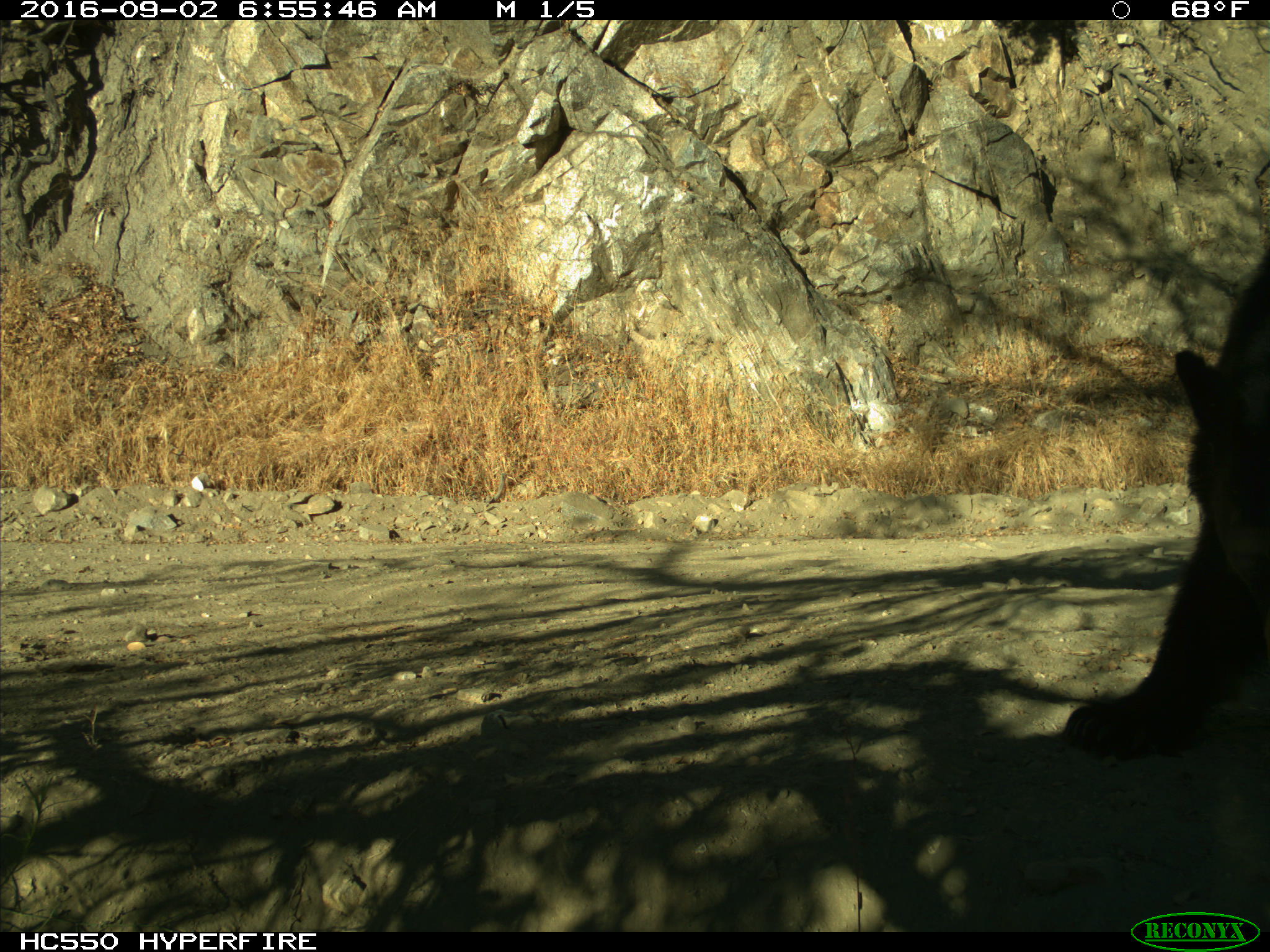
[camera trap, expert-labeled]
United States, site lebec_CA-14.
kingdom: Animalia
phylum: Chordata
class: Mammalia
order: Carnivora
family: Ursidae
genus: Ursus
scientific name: Ursus americanus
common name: american black bear